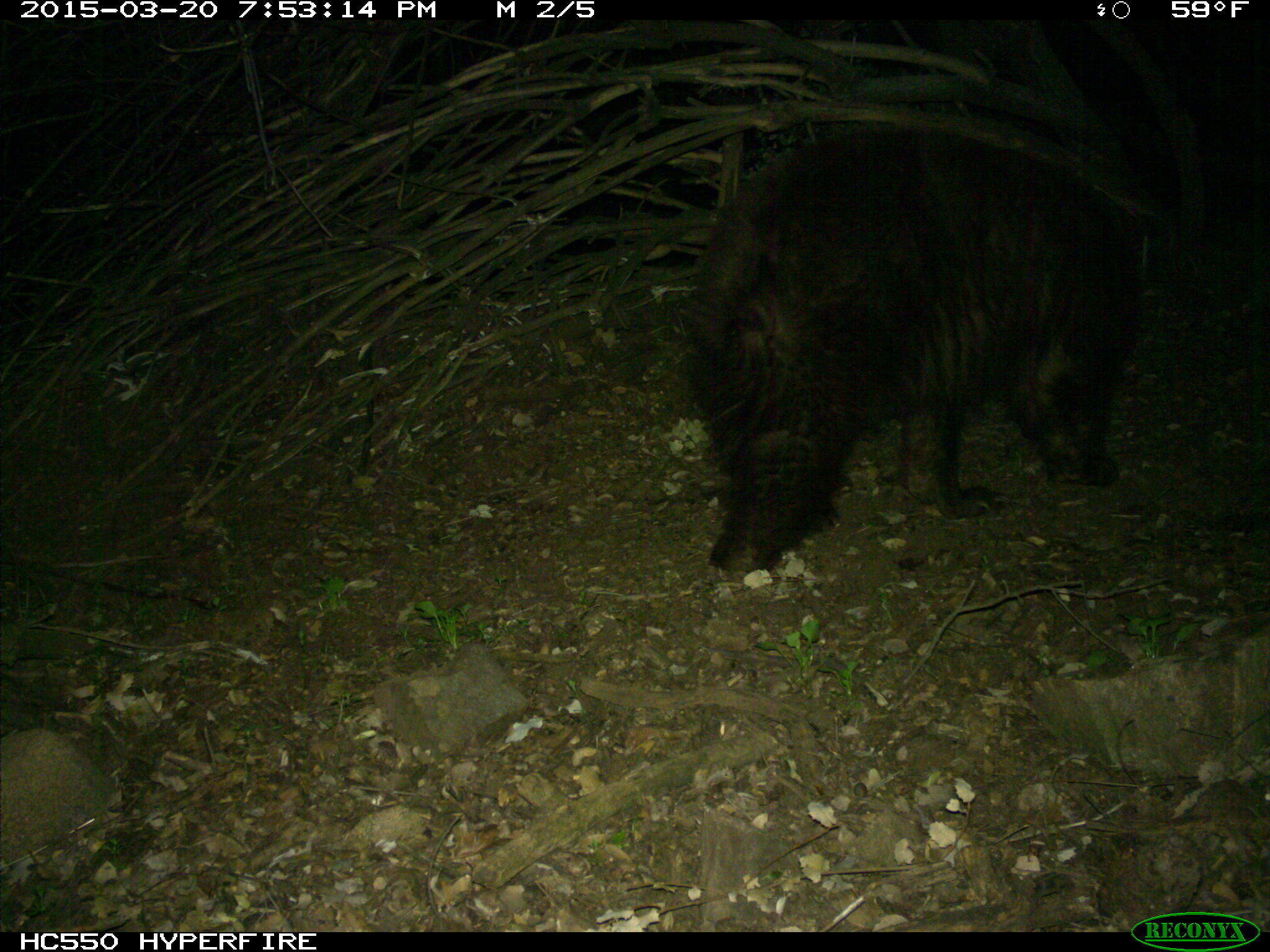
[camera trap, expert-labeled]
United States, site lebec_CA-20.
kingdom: Animalia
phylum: Chordata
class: Mammalia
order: Carnivora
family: Ursidae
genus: Ursus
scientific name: Ursus americanus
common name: american black bear